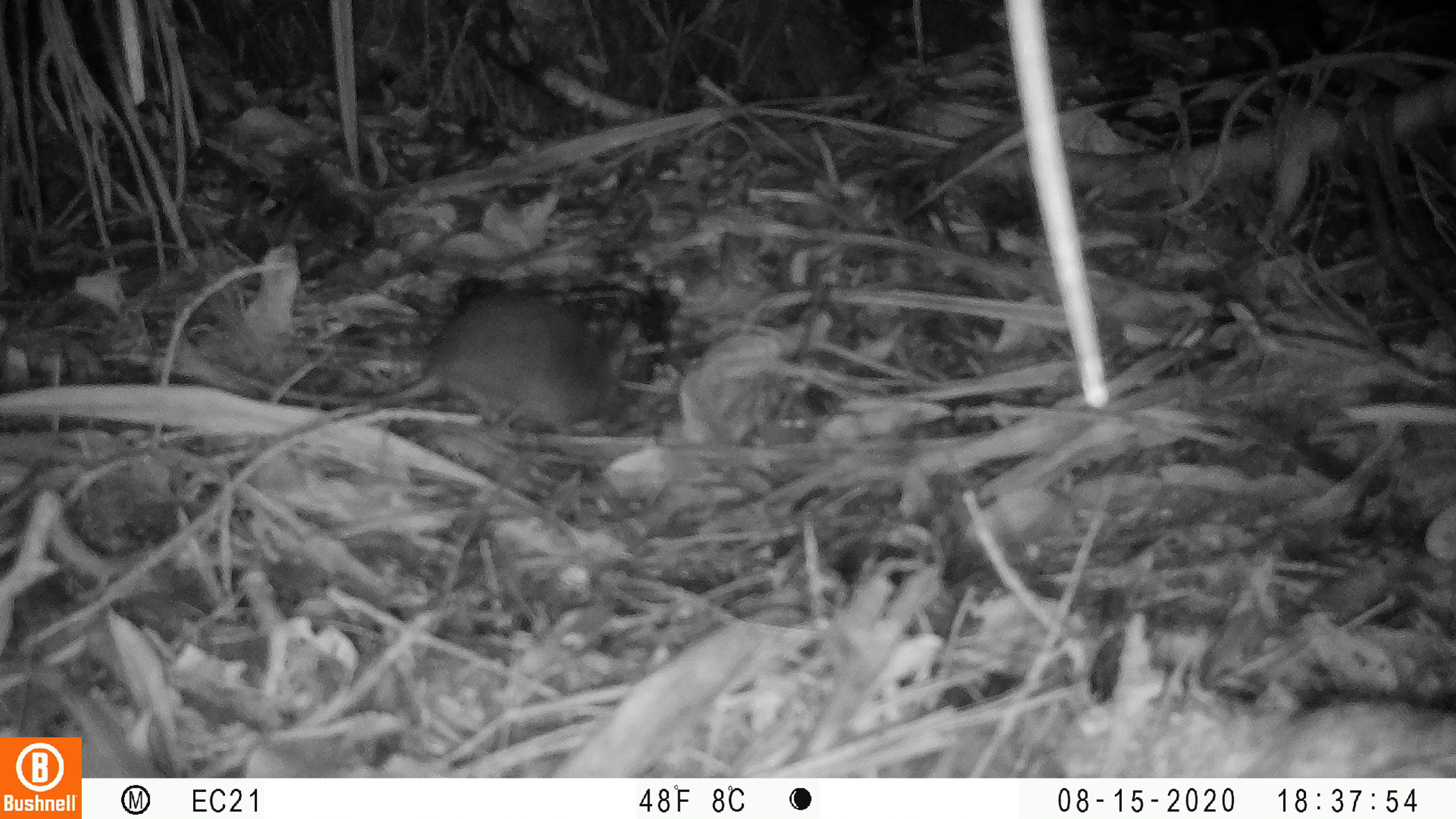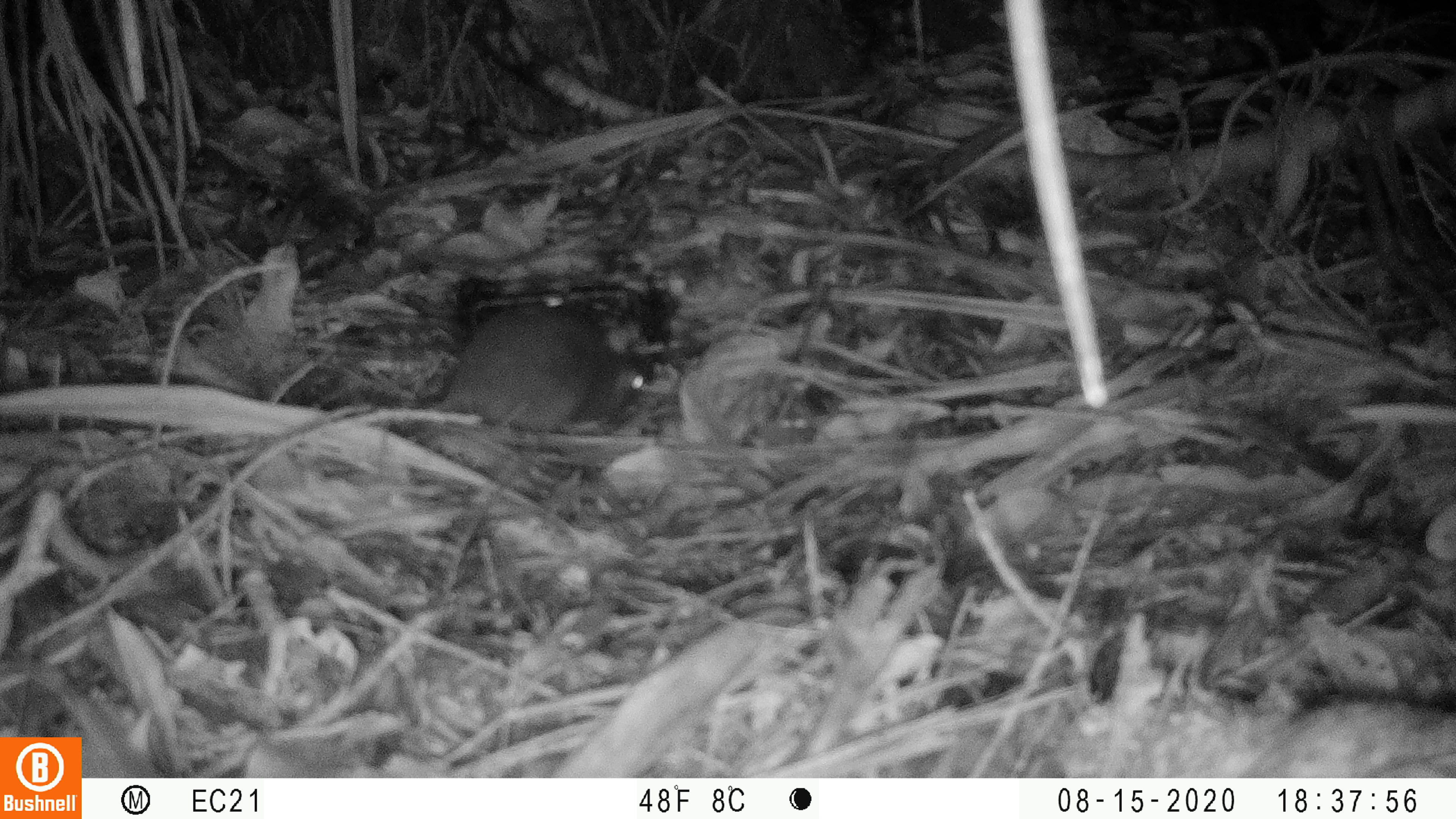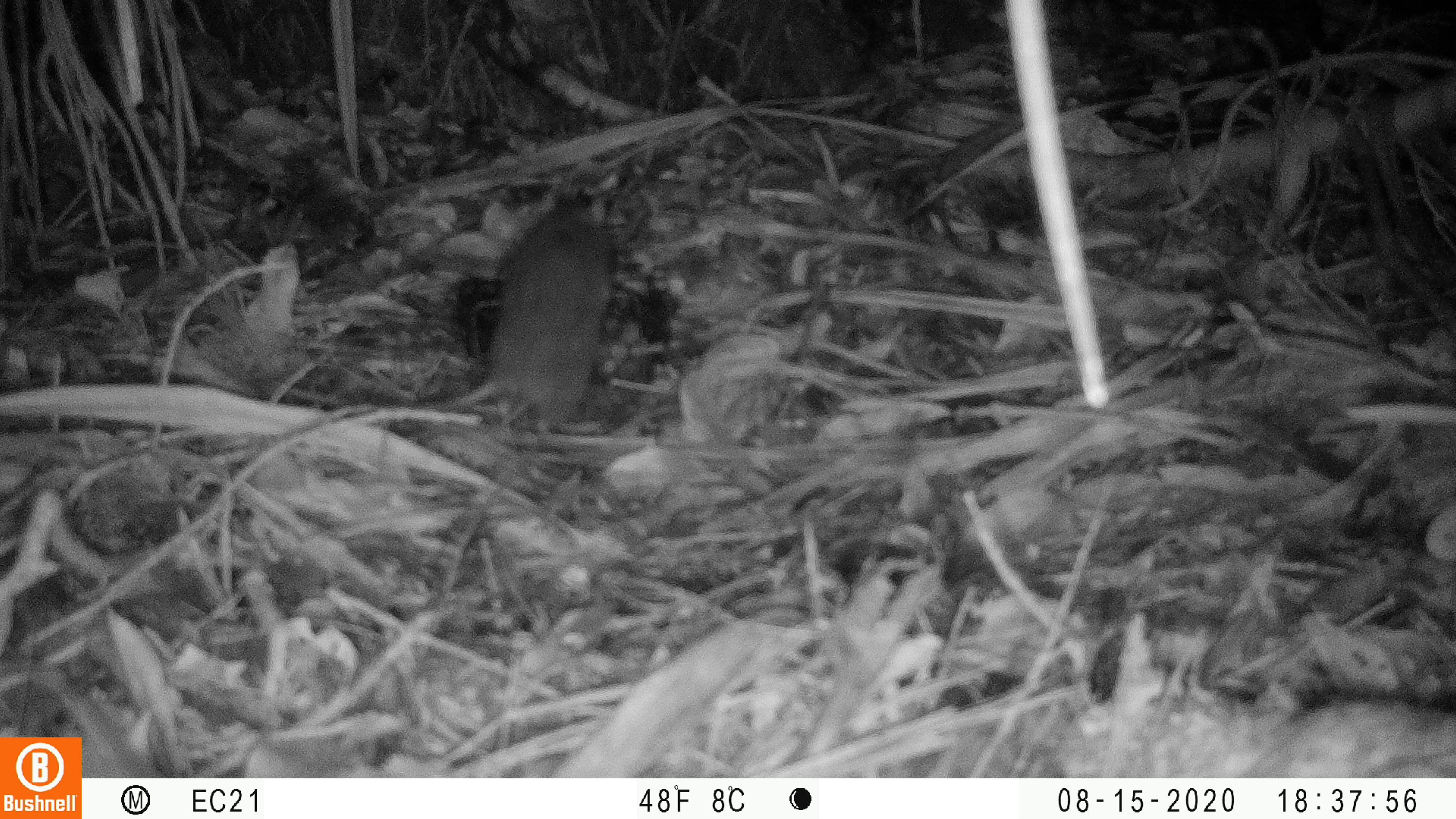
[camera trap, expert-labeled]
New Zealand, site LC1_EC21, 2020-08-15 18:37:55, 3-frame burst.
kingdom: Animalia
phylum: Chordata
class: Mammalia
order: Rodentia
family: Muridae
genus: Rattus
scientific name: Rattus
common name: rat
Rat (Rattus).